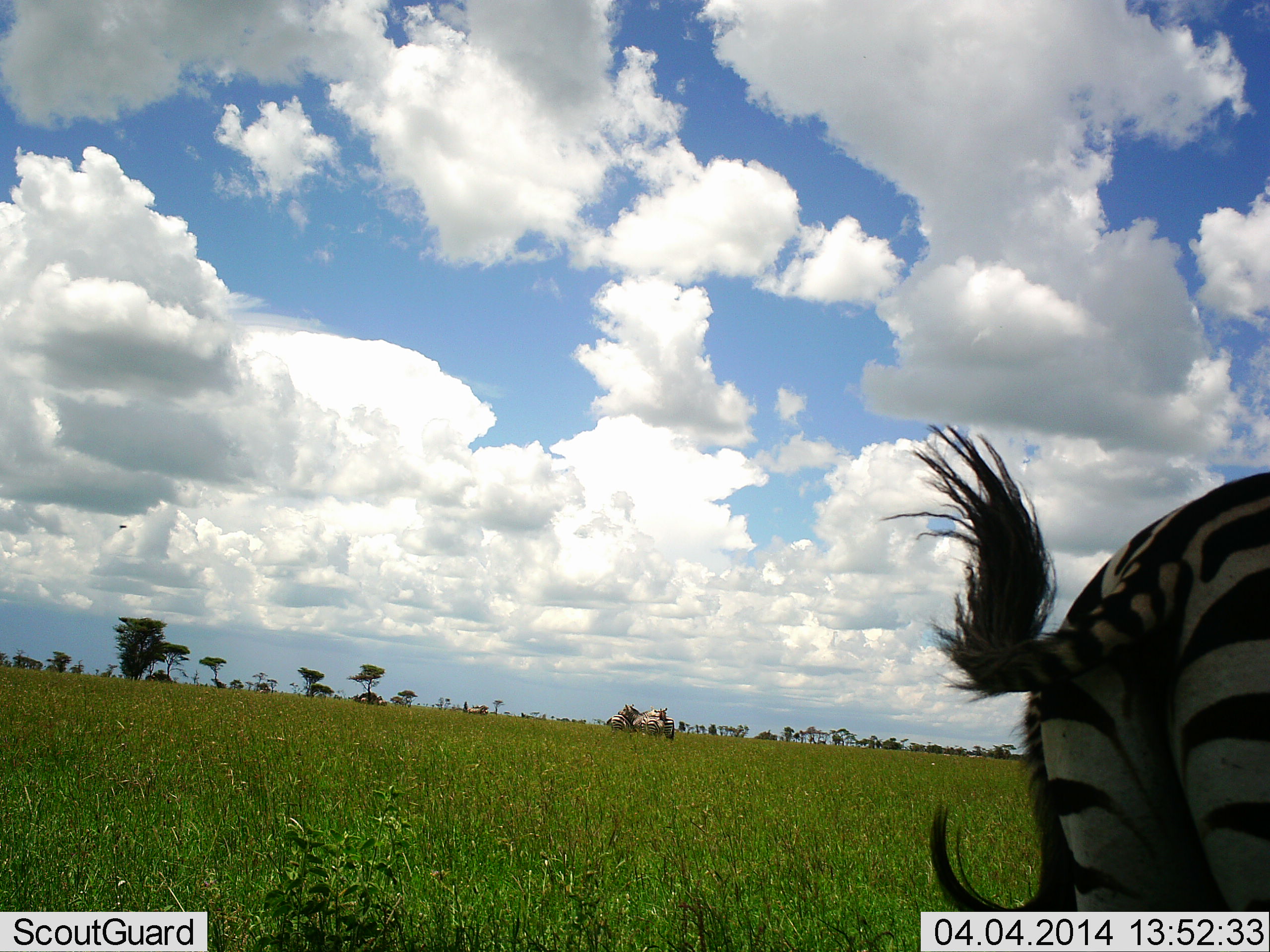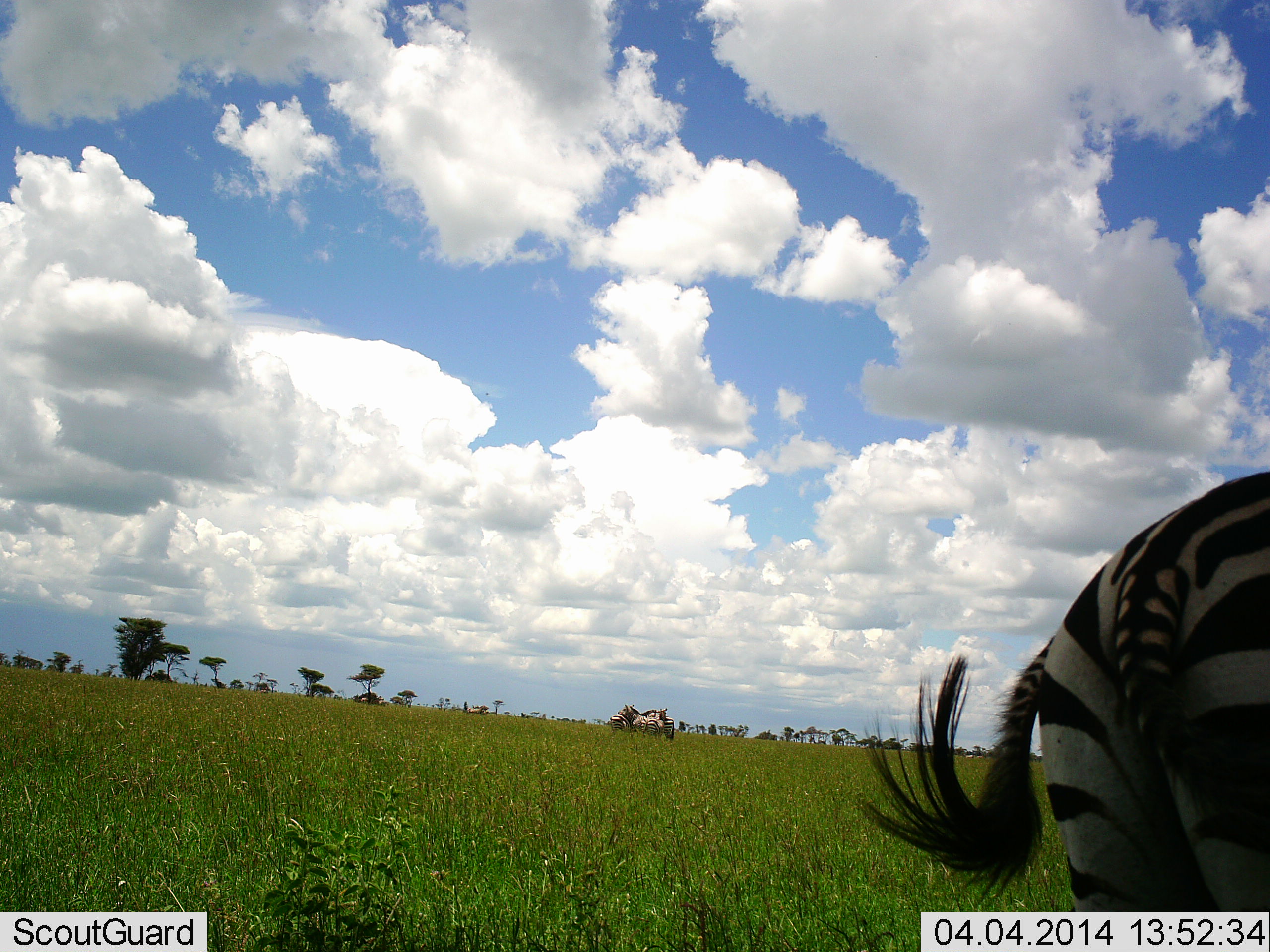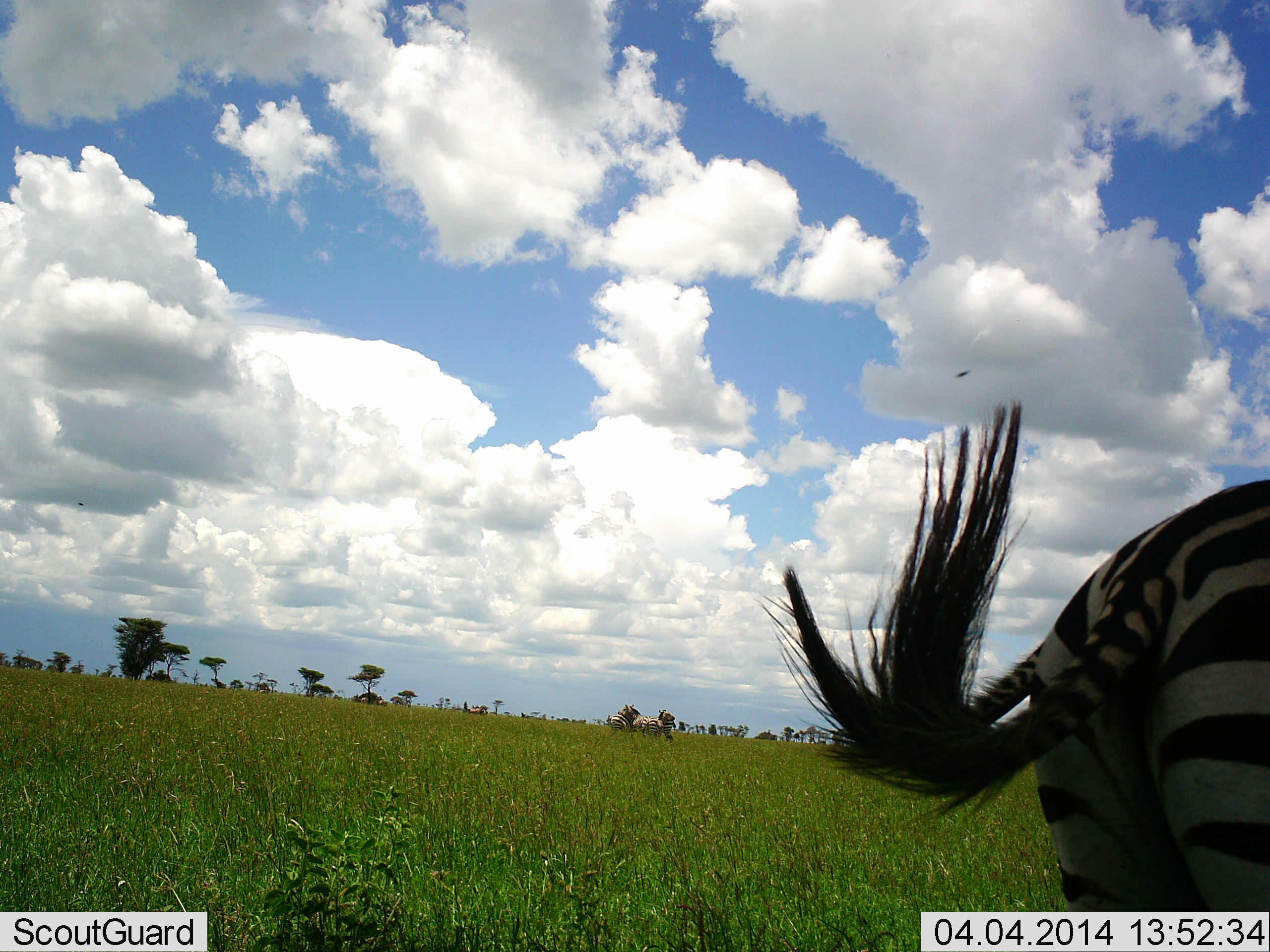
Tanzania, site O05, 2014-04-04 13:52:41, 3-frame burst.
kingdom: Animalia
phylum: Chordata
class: Mammalia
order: Perissodactyla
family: Equidae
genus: Equus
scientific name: Equus quagga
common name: plains zebra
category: zebra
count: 2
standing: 82%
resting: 0%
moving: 18%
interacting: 9%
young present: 0%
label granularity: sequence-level